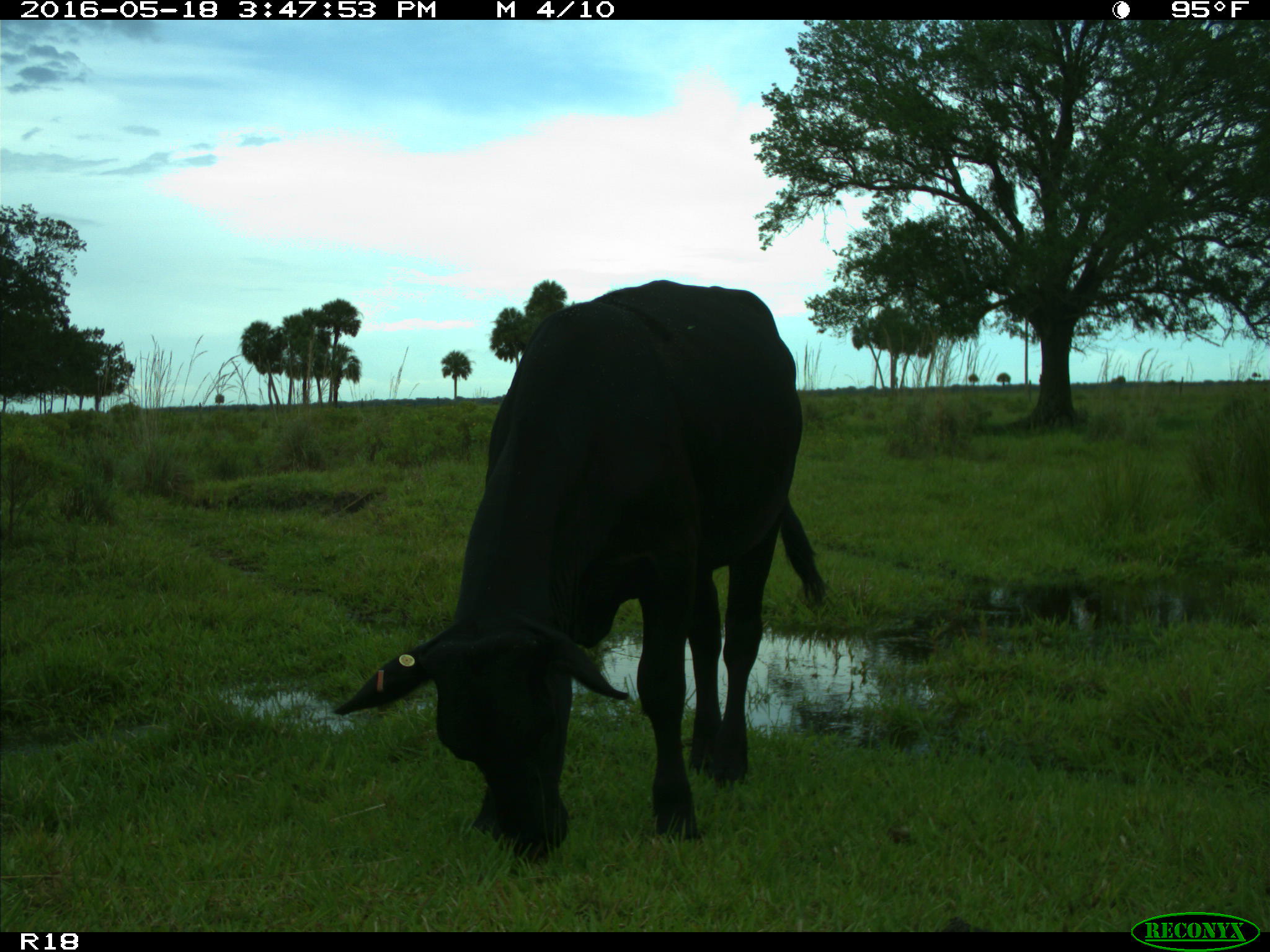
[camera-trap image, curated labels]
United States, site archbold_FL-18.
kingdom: Animalia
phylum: Chordata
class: Mammalia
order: Artiodactyla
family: Bovidae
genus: Bos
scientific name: Bos taurus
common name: domestic cow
Bos taurus (domestic cow).